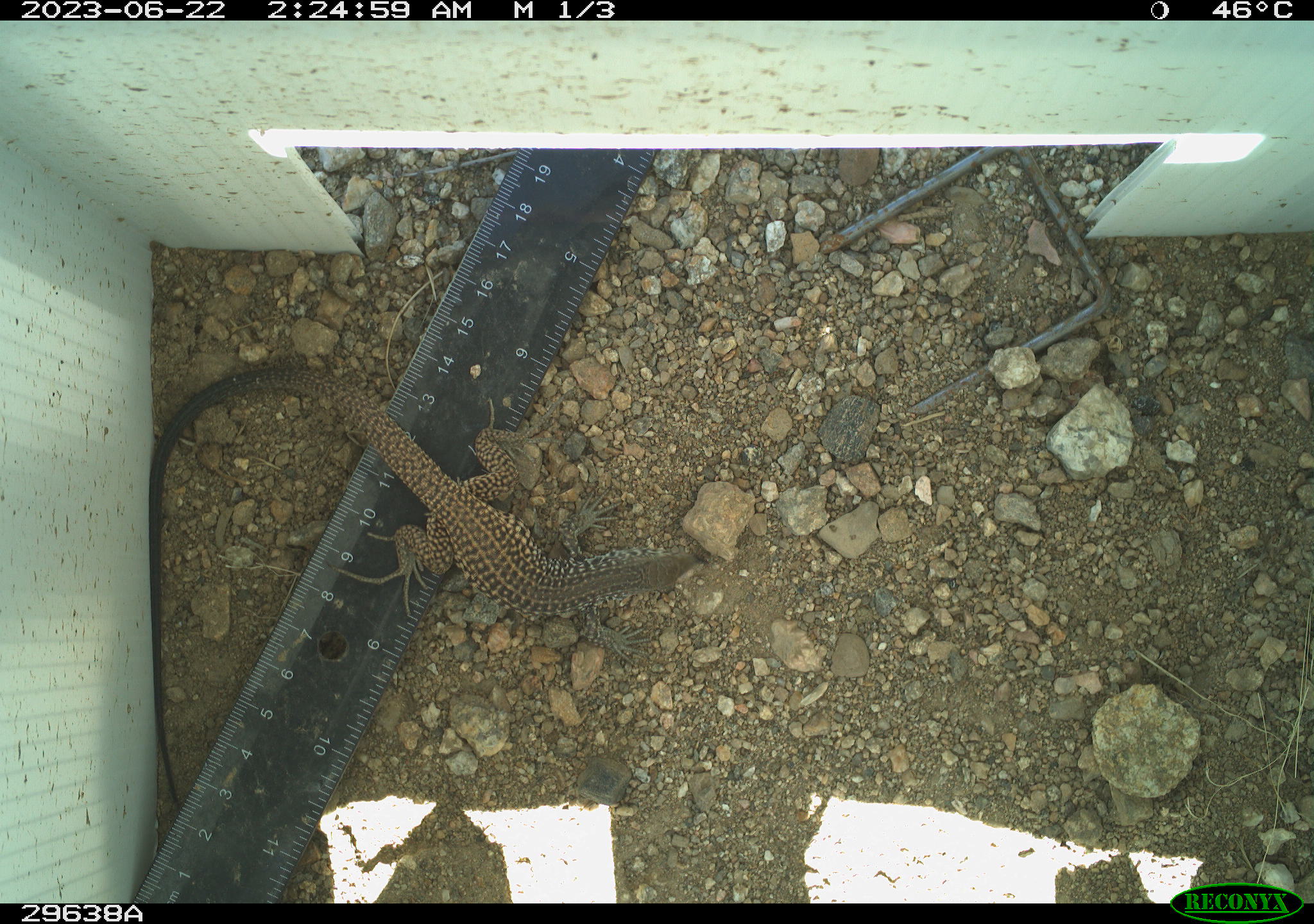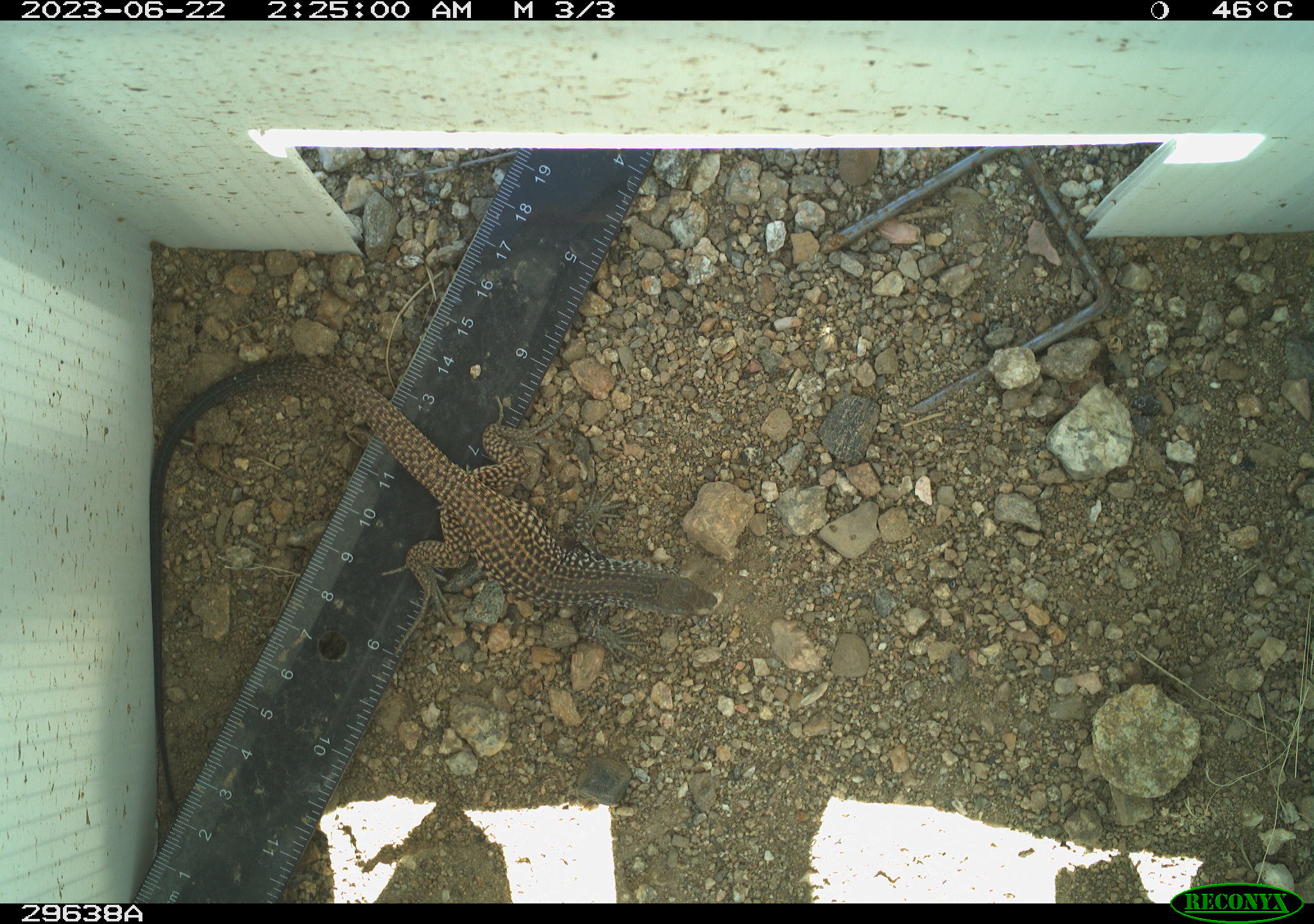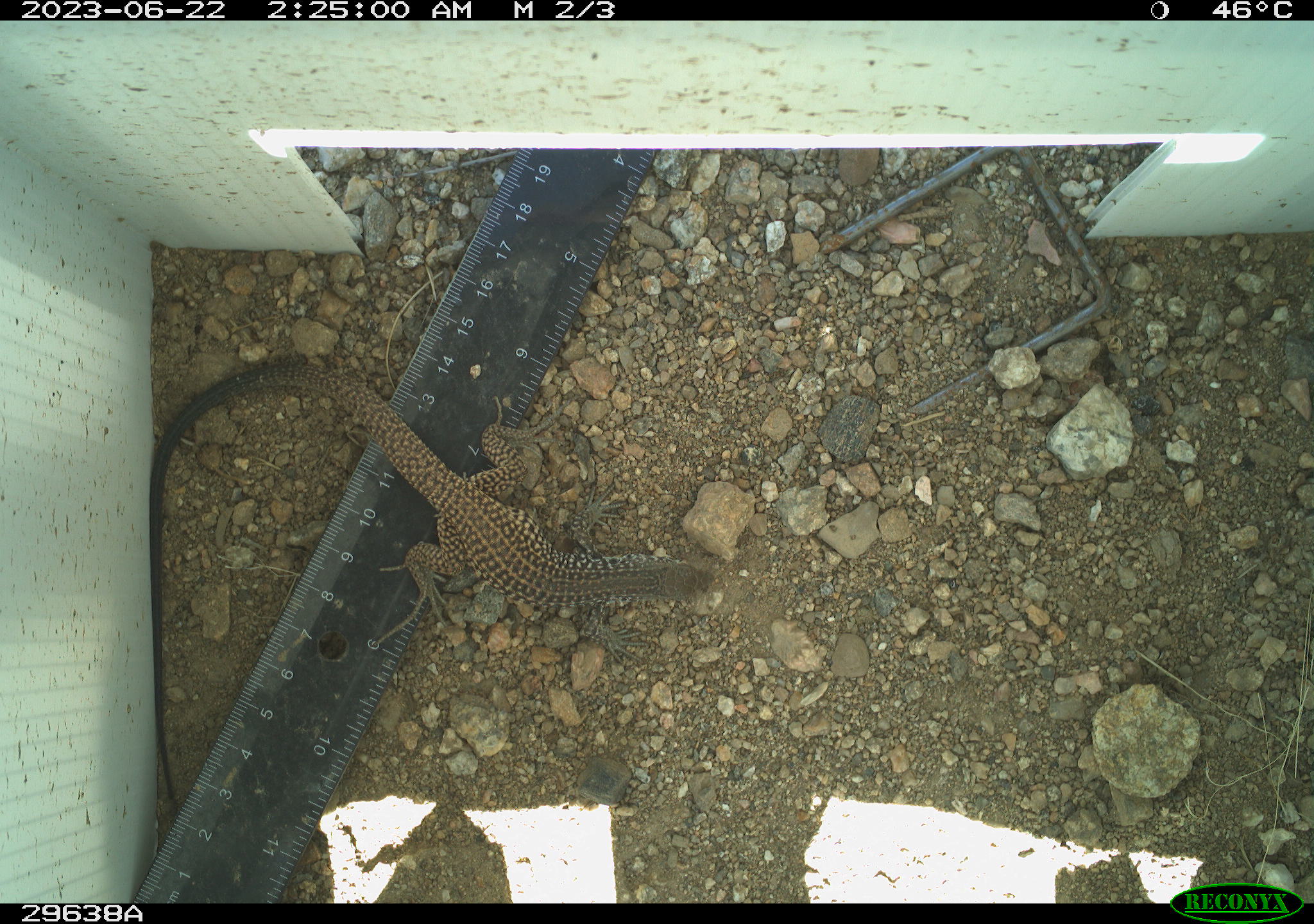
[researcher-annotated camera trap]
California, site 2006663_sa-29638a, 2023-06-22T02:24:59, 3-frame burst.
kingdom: Animalia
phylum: Chordata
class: Reptilia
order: Squamata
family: Teiidae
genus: Aspidoscelis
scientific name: Aspidoscelis tigris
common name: western whiptail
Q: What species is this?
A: Western whiptail (Aspidoscelis tigris).